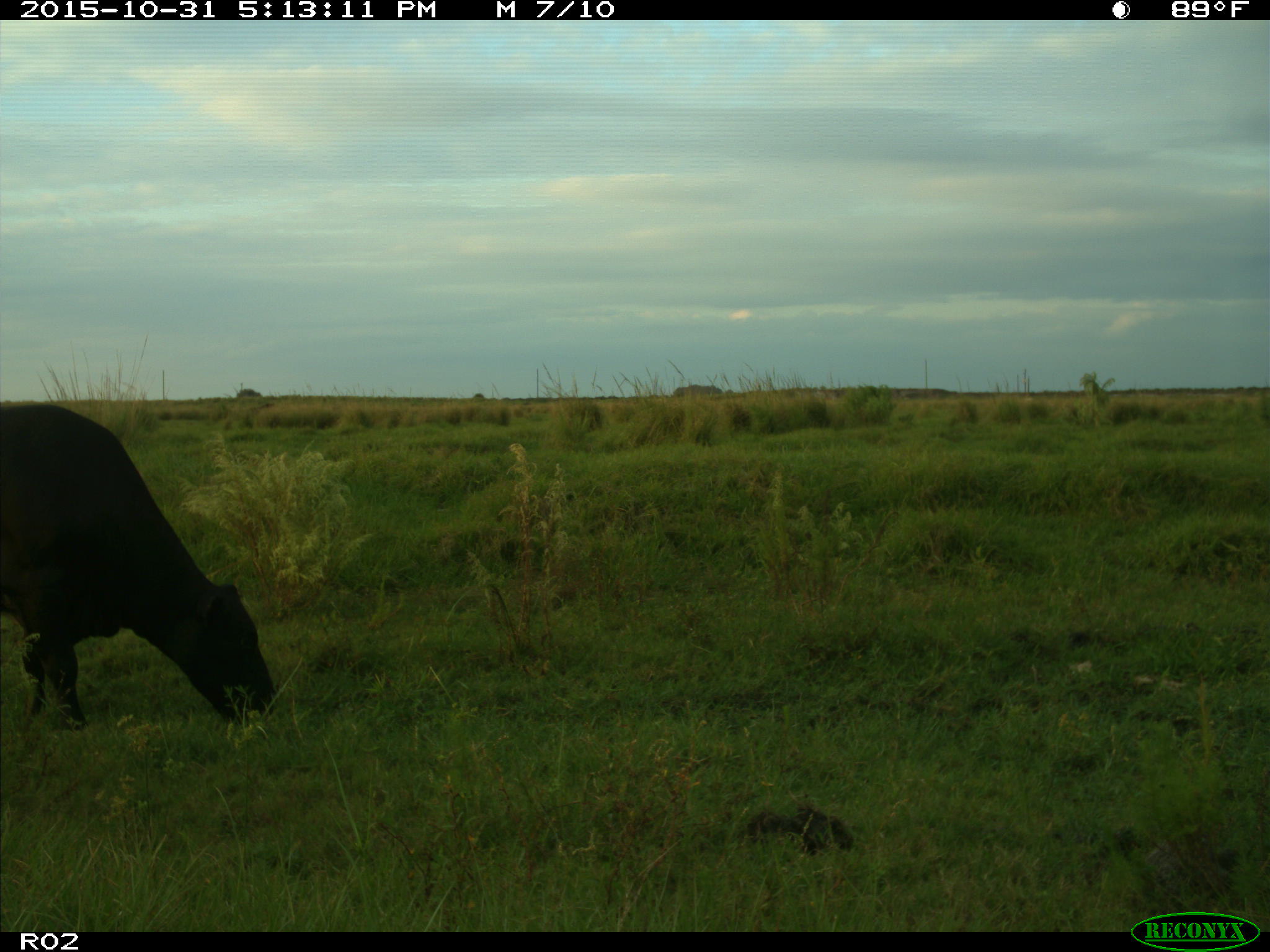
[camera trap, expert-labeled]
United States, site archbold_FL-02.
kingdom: Animalia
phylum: Chordata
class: Mammalia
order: Artiodactyla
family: Bovidae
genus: Bos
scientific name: Bos taurus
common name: domestic cow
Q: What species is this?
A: Bos taurus (domestic cow).